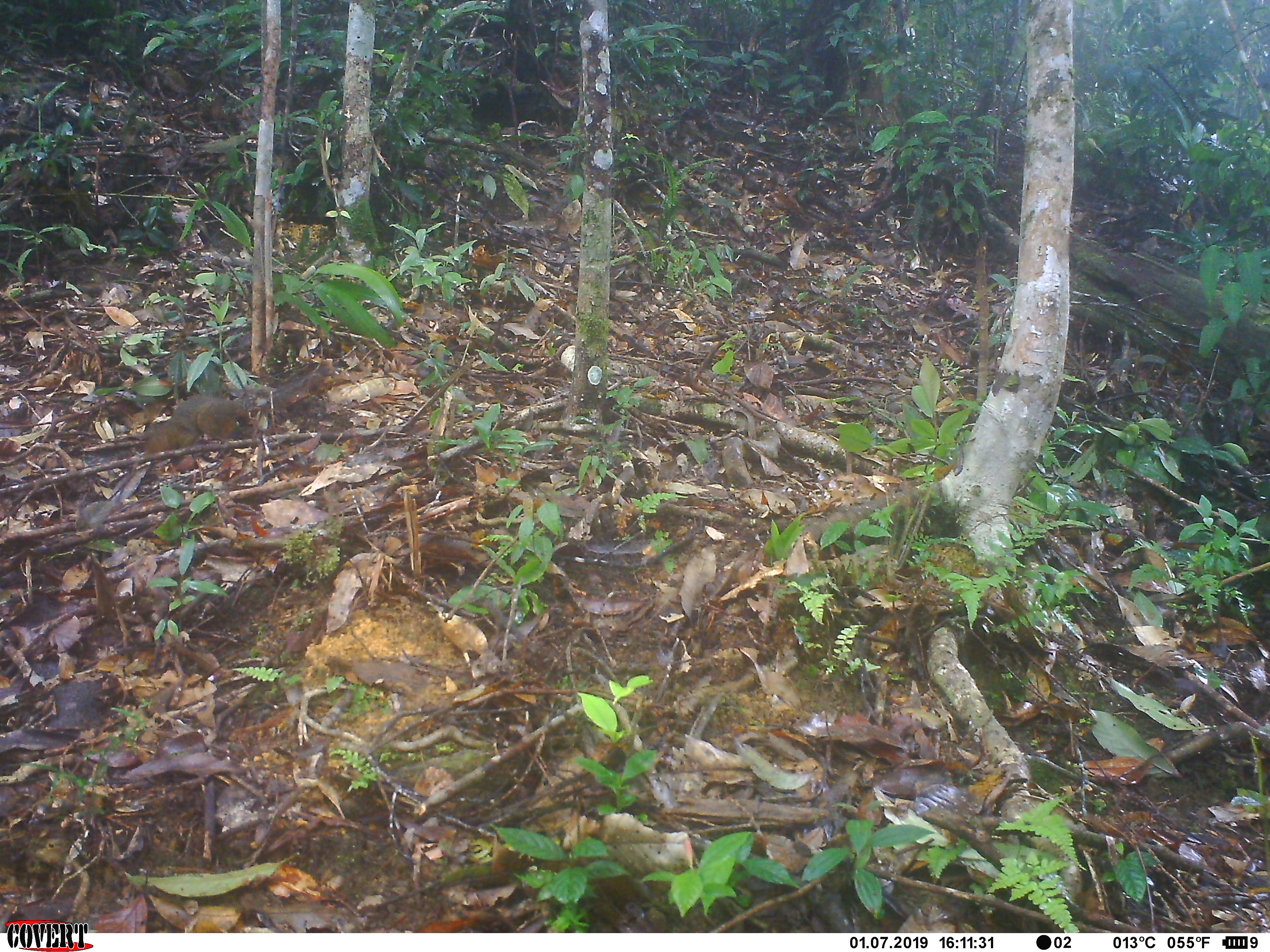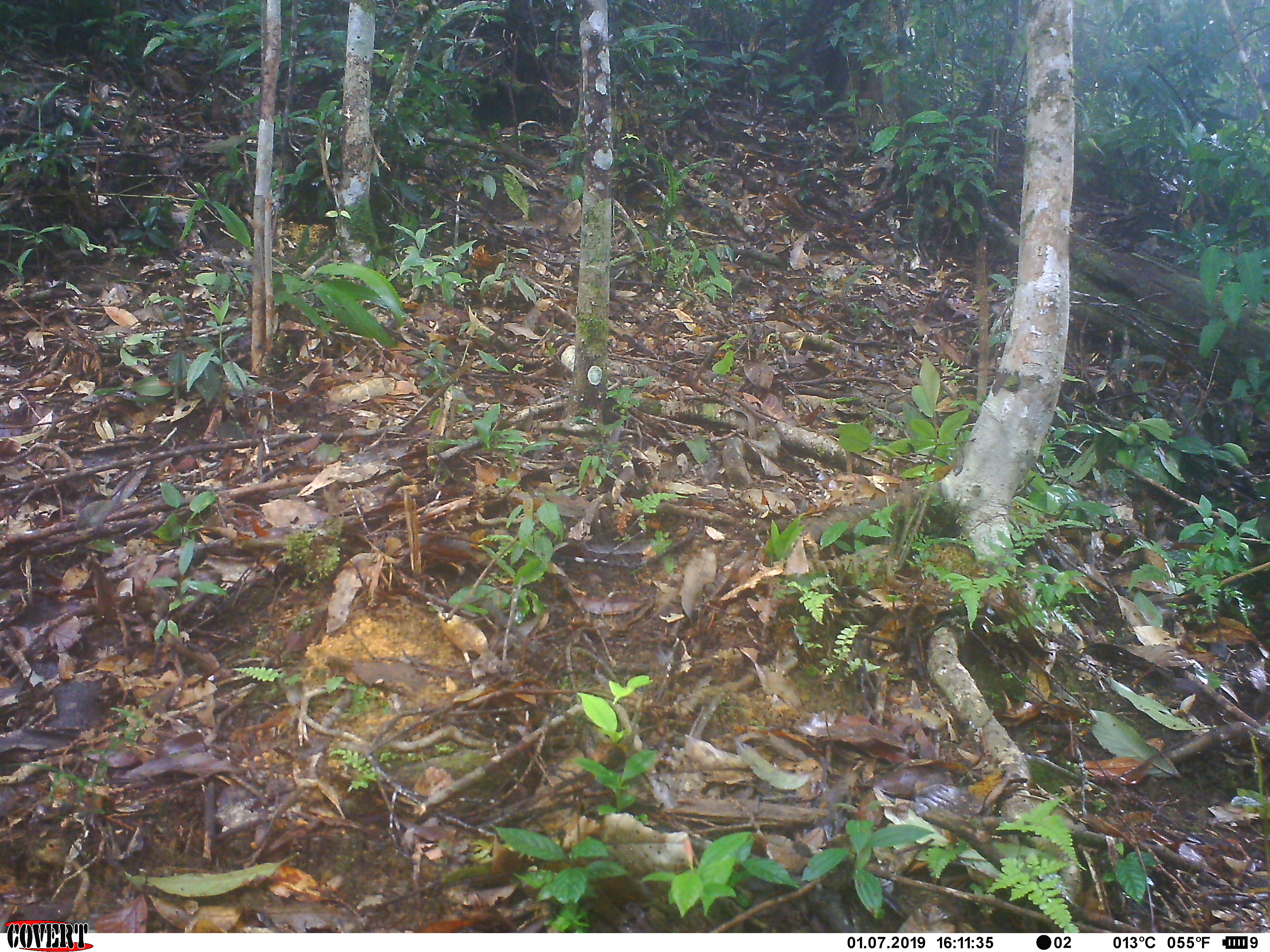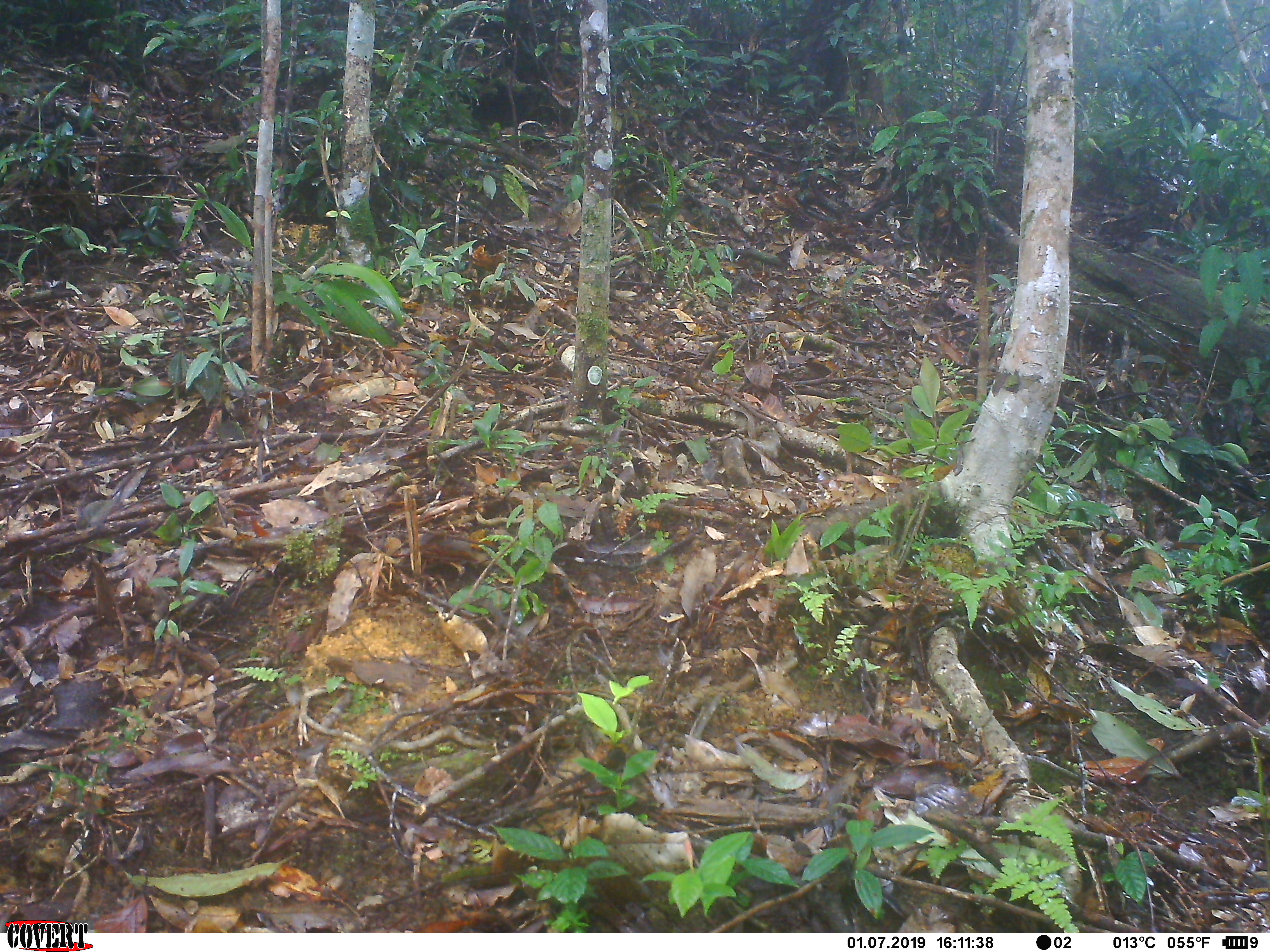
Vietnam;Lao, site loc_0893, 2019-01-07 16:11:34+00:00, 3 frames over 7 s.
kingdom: Animalia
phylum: Chordata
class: Mammalia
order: Rodentia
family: Sciuridae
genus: Dremomys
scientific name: Dremomys rufigenis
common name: red-cheeked squirrel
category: red cheeked squirrel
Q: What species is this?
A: Red cheeked squirrel (red-cheeked squirrel) (Dremomys rufigenis).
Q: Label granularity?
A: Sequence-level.